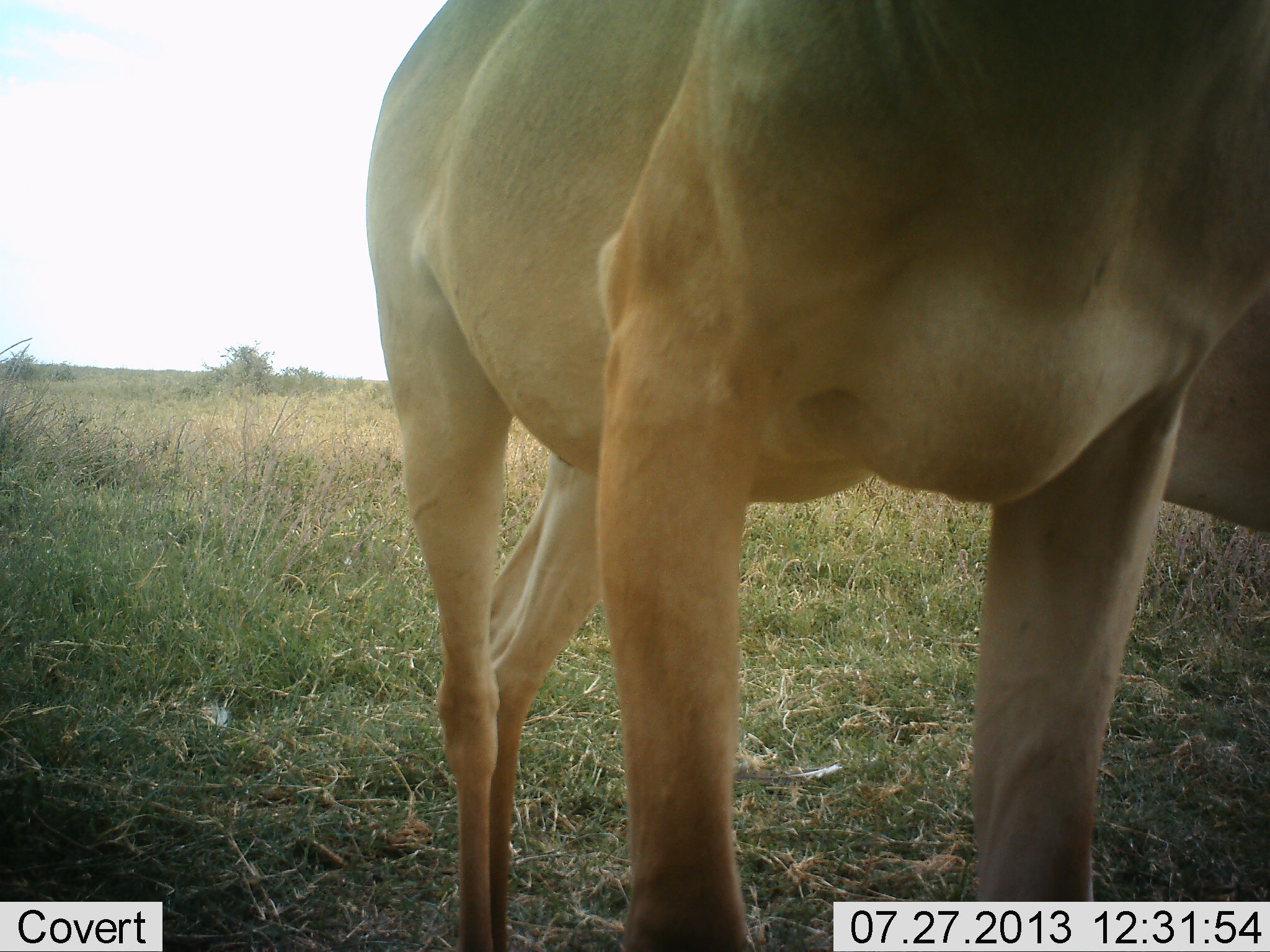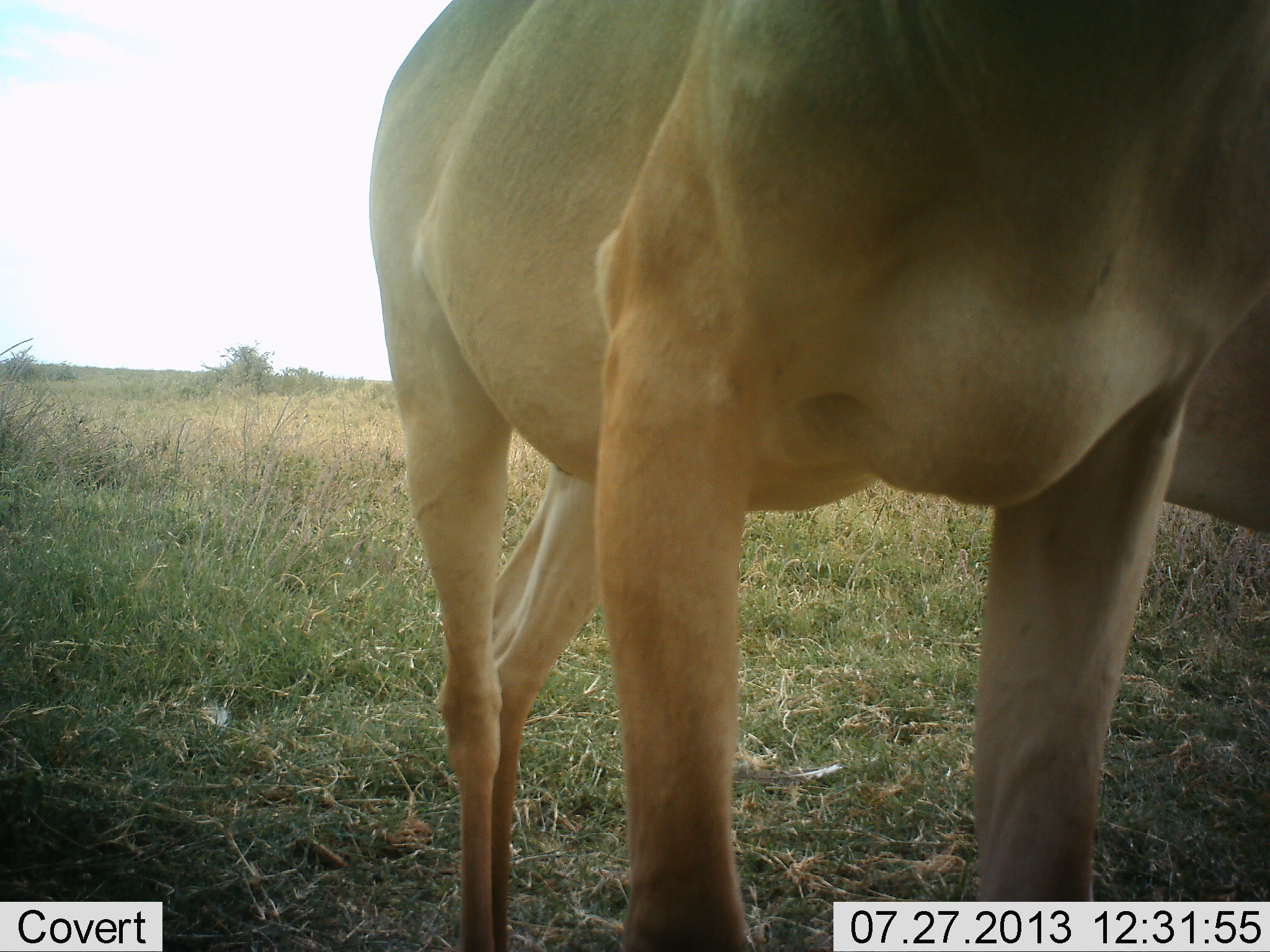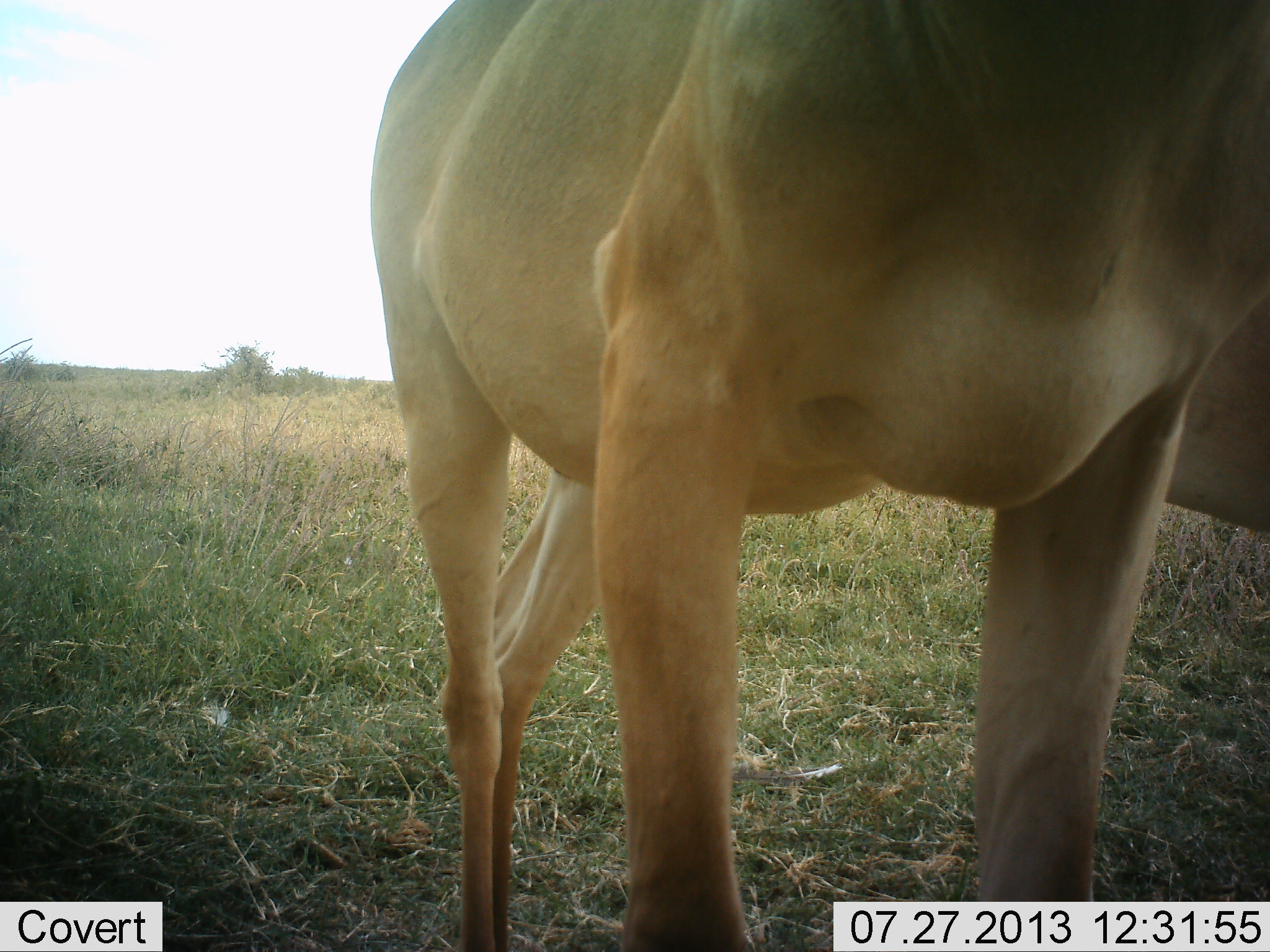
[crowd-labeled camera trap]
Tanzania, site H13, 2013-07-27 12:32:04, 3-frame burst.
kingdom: Animalia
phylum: Chordata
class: Mammalia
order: Artiodactyla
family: Bovidae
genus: Alcelaphus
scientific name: Alcelaphus buselaphus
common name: hartebeest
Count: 2.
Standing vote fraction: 100%.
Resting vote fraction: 0%.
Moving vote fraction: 0%.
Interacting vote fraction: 0%.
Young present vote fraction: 0%.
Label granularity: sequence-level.